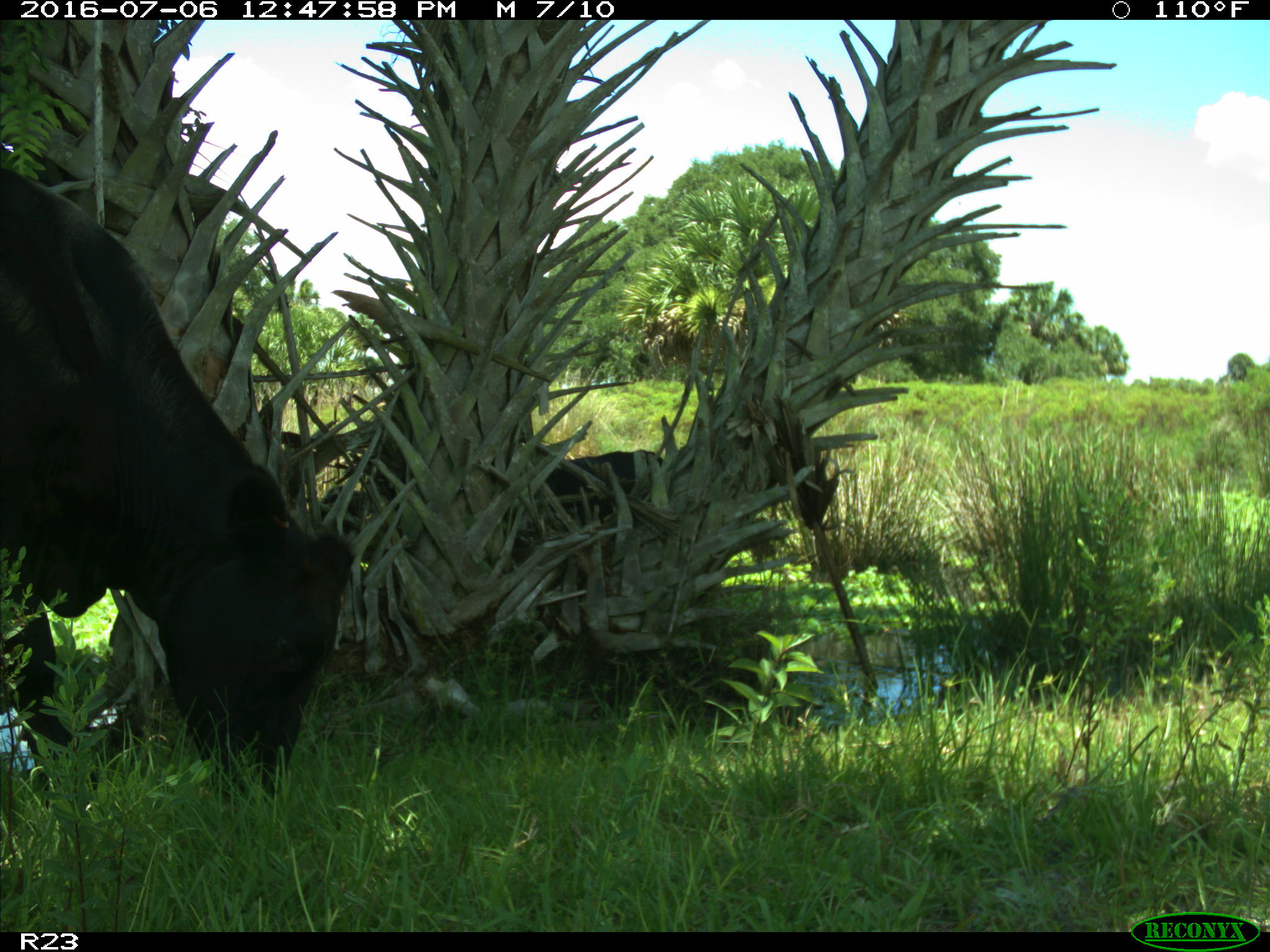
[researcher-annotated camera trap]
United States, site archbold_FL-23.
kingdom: Animalia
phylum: Chordata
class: Mammalia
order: Artiodactyla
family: Bovidae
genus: Bos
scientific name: Bos taurus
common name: domestic cow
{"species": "Bos taurus (domestic cow)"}